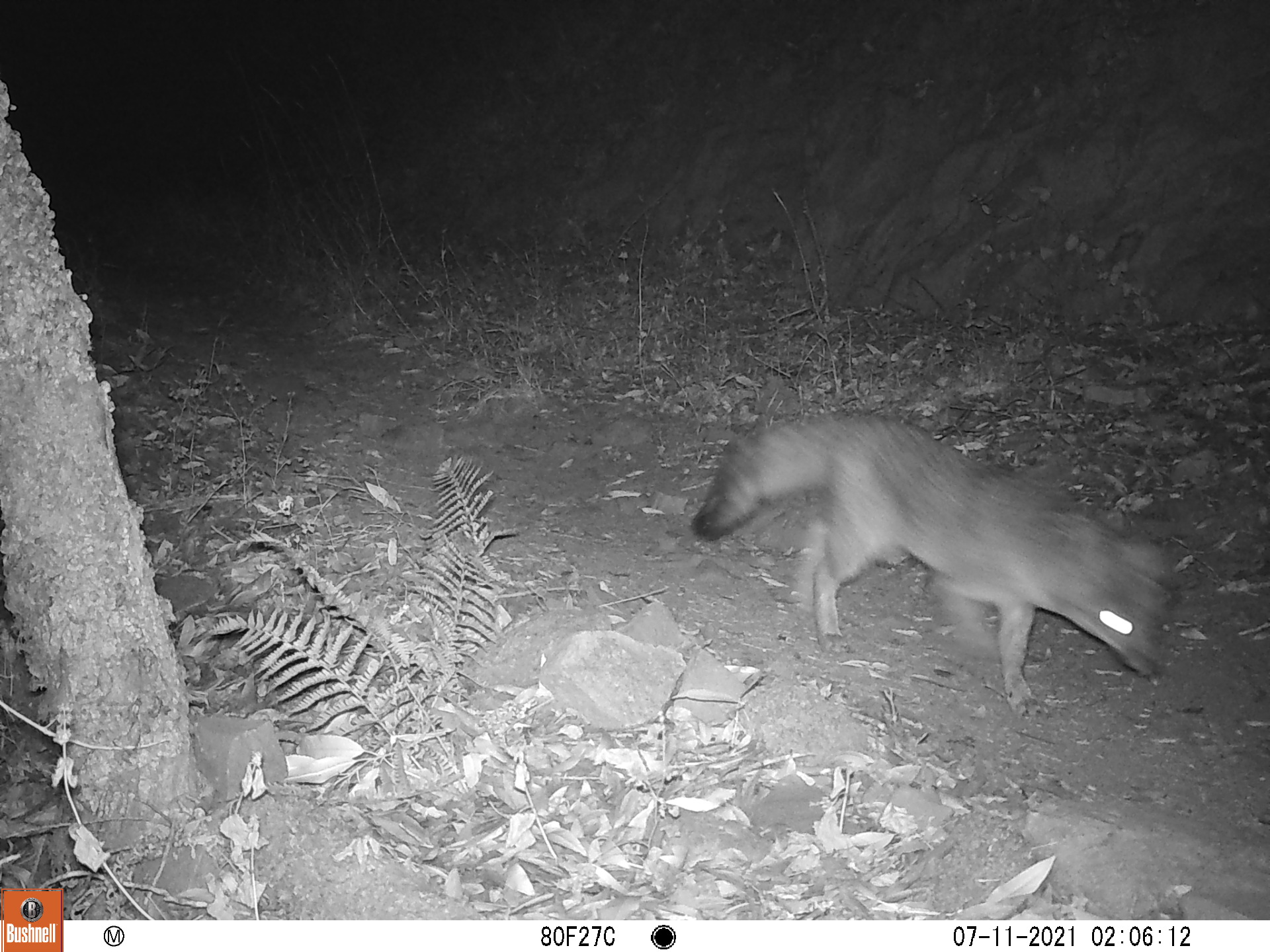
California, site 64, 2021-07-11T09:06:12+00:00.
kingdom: Animalia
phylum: Chordata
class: Mammalia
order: Carnivora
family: Canidae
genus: Urocyon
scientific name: Urocyon cinereoargenteus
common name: gray fox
Gray fox (Urocyon cinereoargenteus).